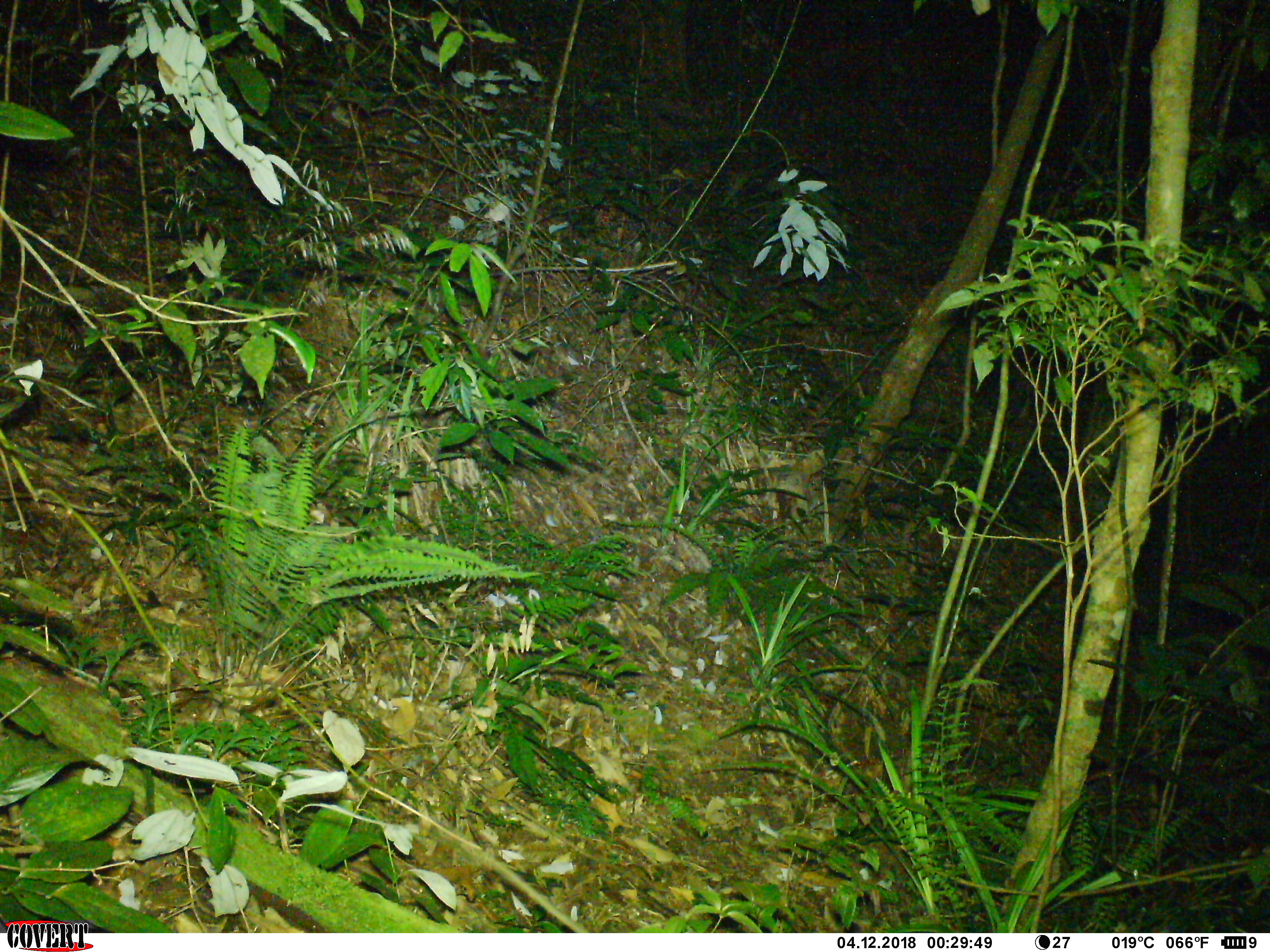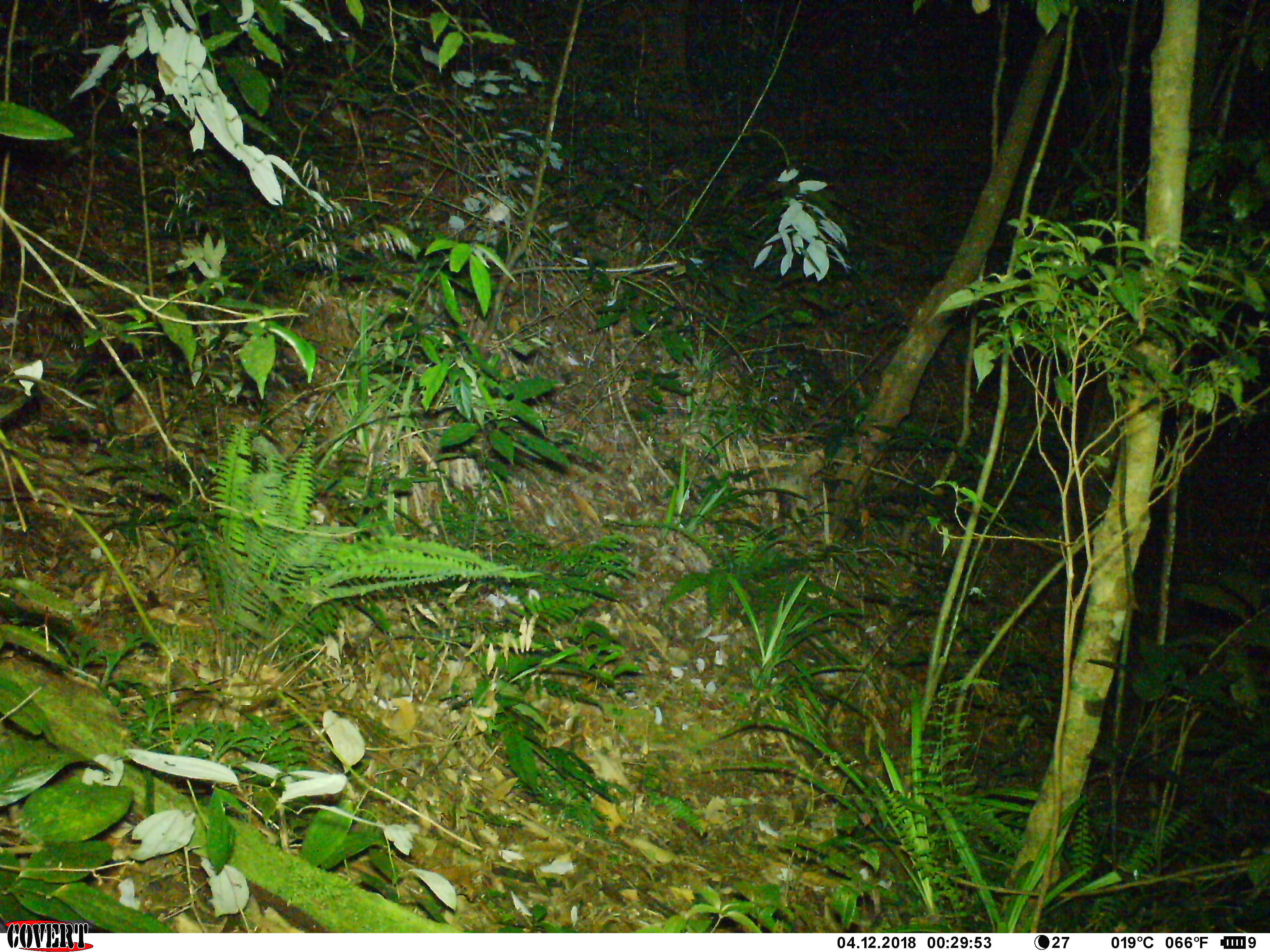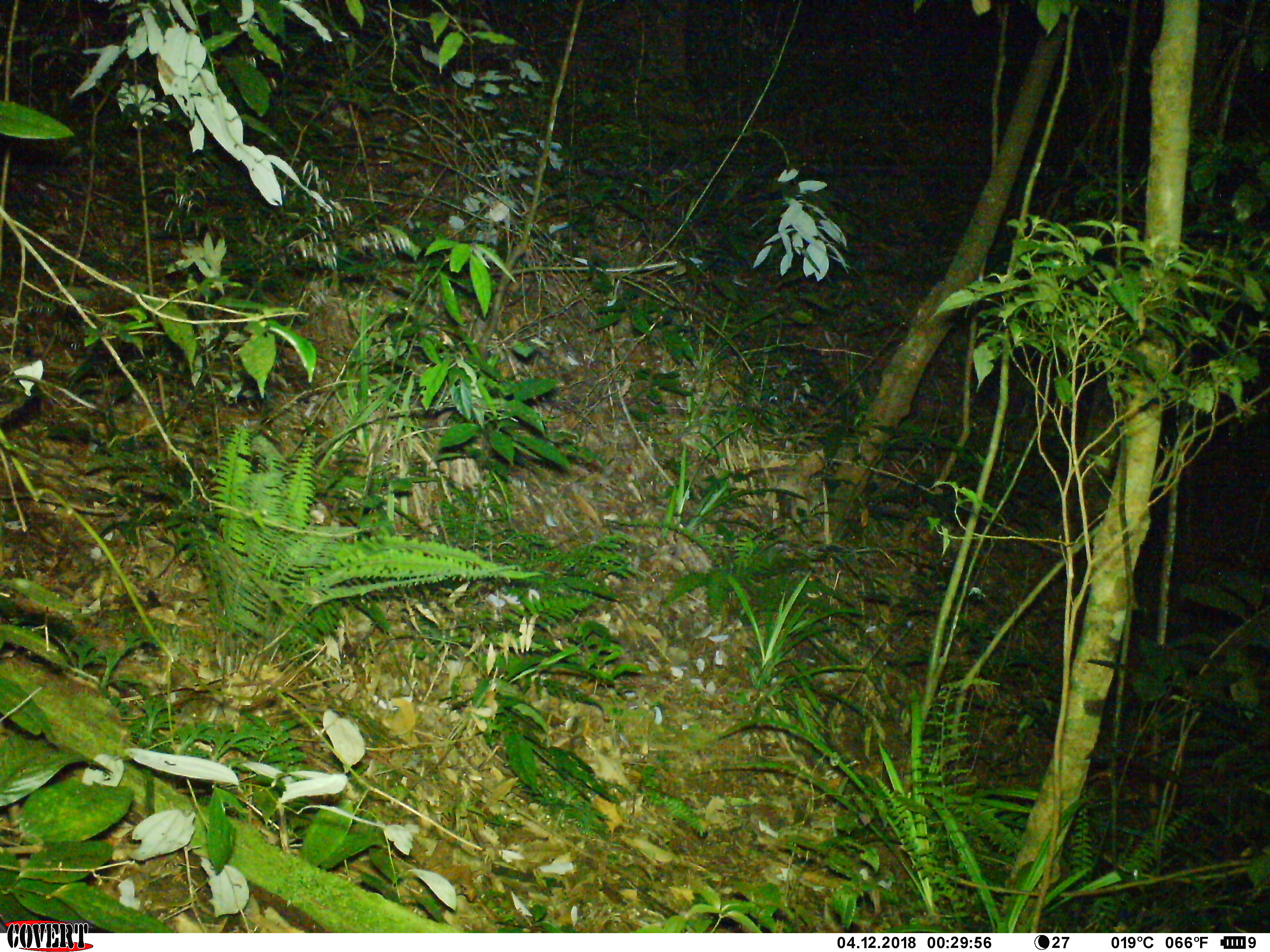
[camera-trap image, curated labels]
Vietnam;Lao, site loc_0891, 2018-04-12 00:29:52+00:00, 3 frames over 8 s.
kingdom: Animalia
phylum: Chordata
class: Mammalia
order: Rodentia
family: Muridae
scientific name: Muridae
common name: old-world mice and rats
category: unidentified murid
Unidentified murid (old-world mice and rats) (Muridae). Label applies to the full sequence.